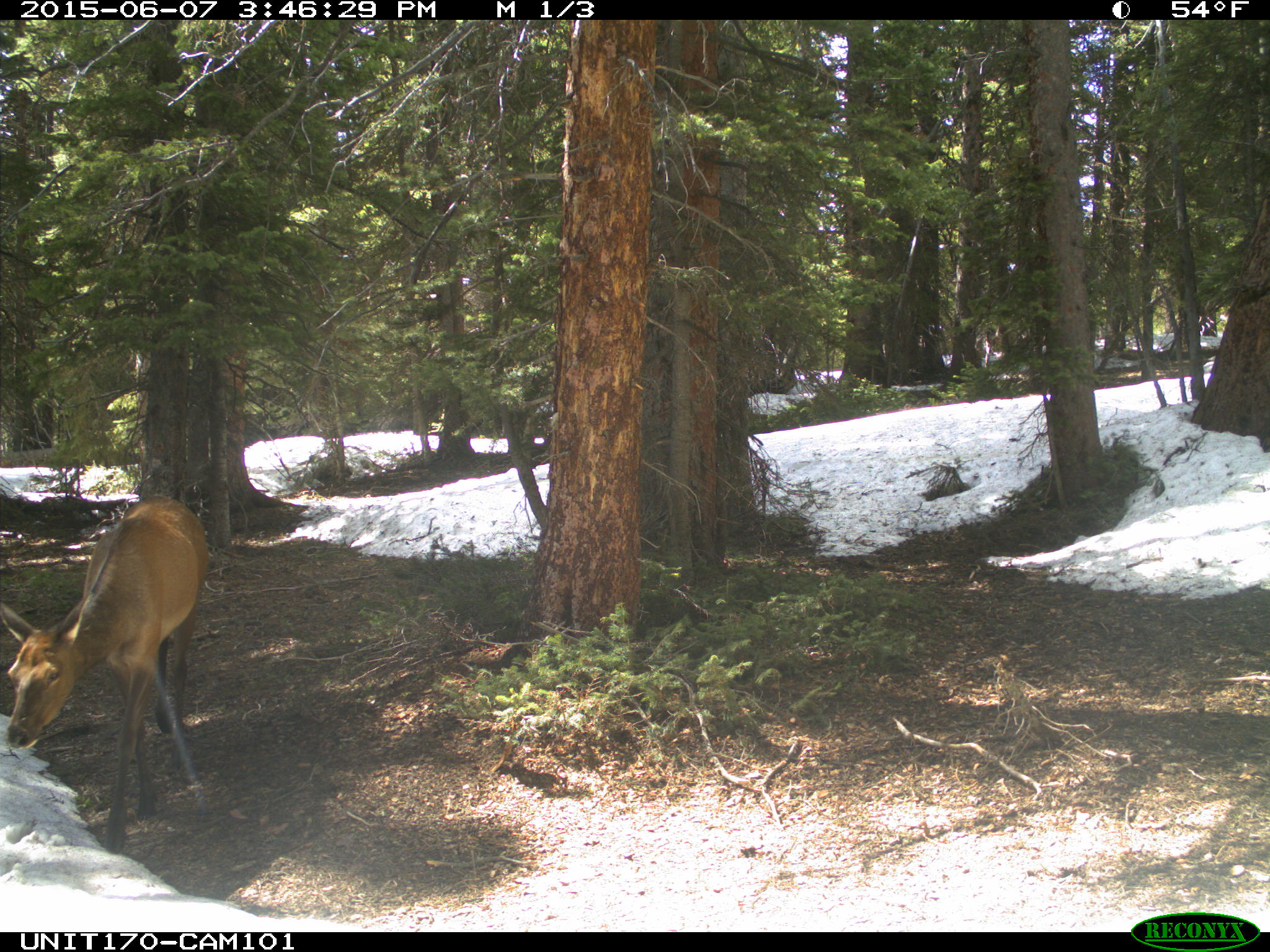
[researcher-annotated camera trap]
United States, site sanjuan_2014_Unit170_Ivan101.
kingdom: Animalia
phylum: Chordata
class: Mammalia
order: Artiodactyla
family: Cervidae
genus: Cervus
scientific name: Cervus elaphus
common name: red deer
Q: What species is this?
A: Cervus elaphus (red deer).